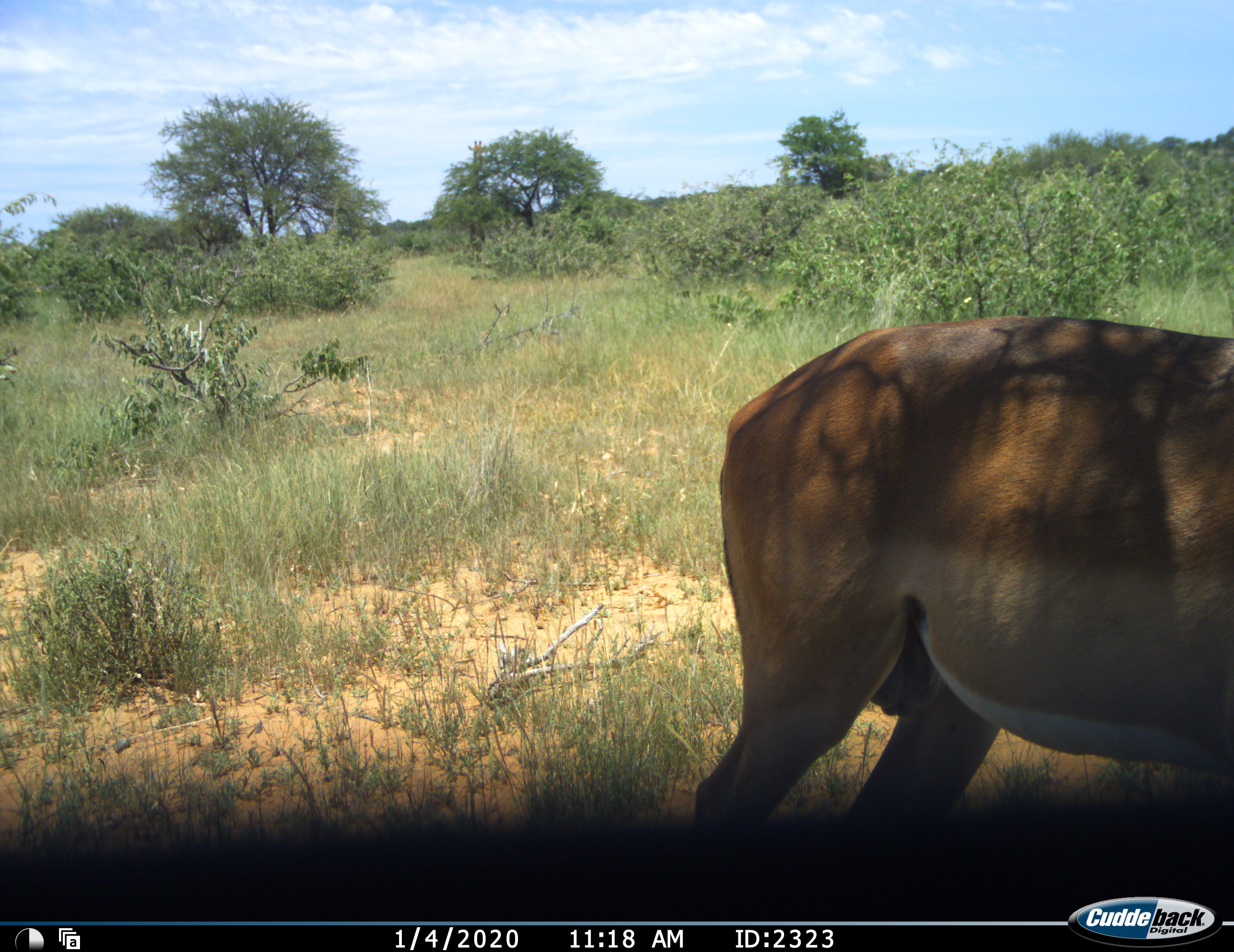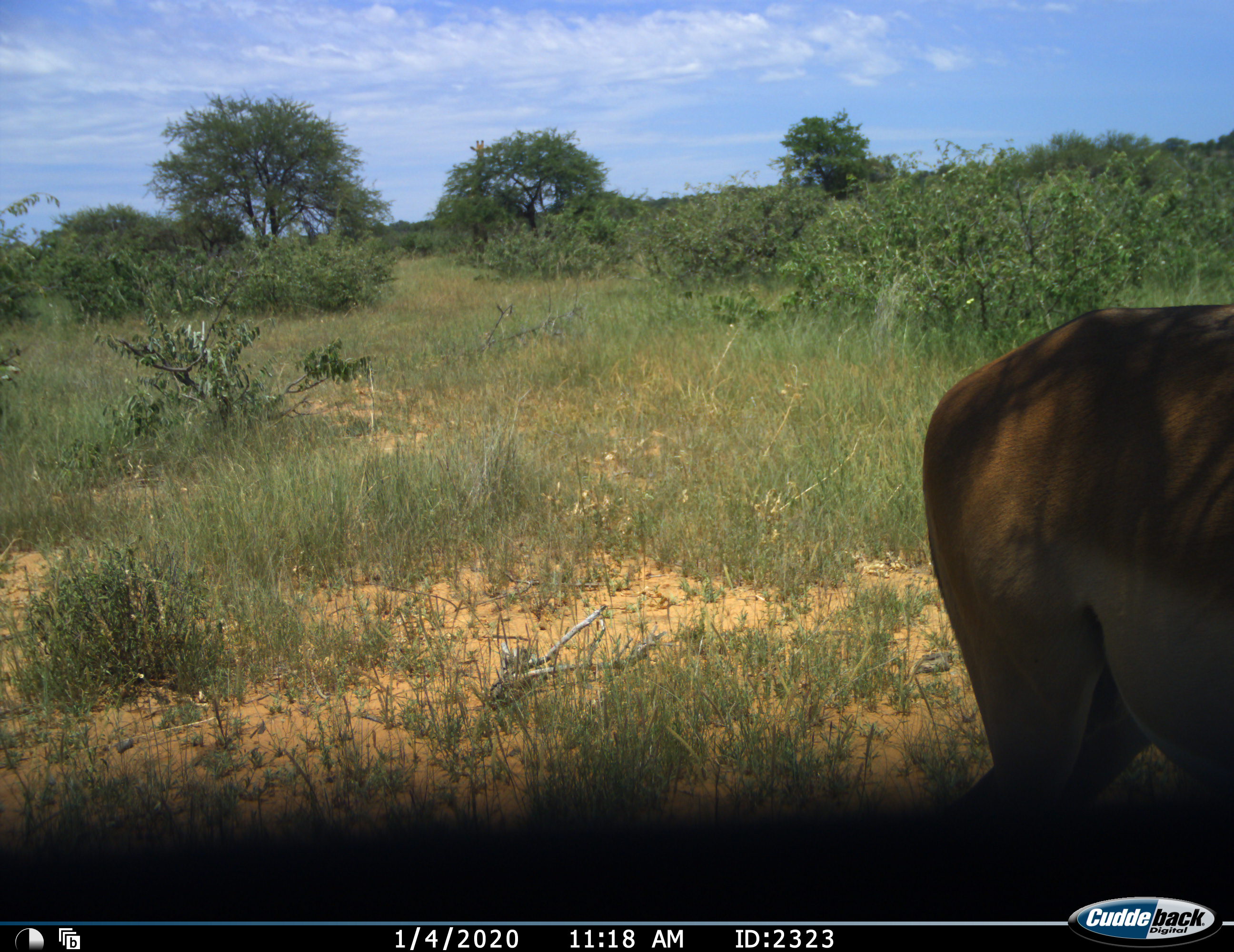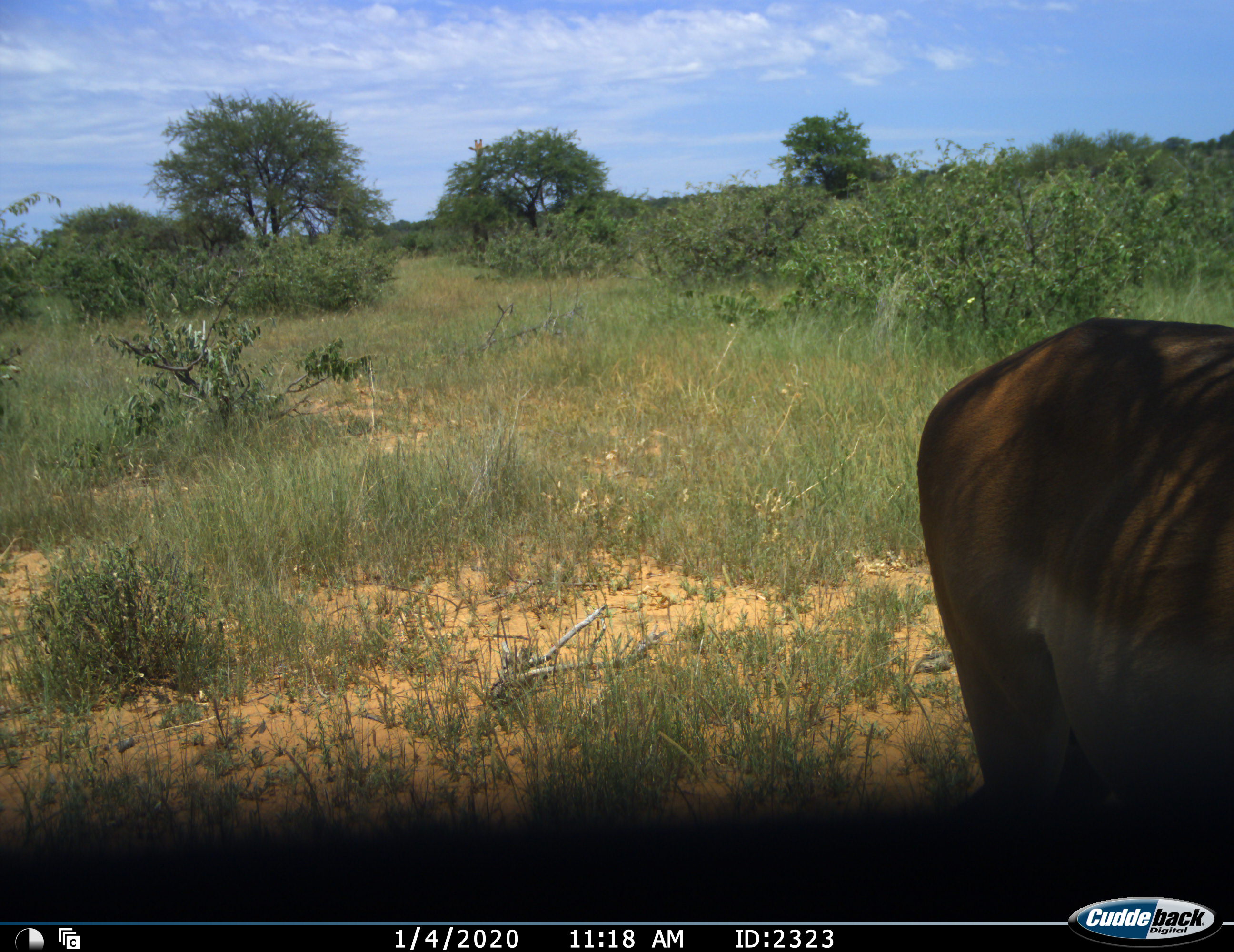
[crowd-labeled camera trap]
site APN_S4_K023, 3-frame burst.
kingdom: Animalia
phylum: Chordata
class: Mammalia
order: Artiodactyla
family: Bovidae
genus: Aepyceros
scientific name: Aepyceros melampus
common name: impala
Impala (Aepyceros melampus), count 1. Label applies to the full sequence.